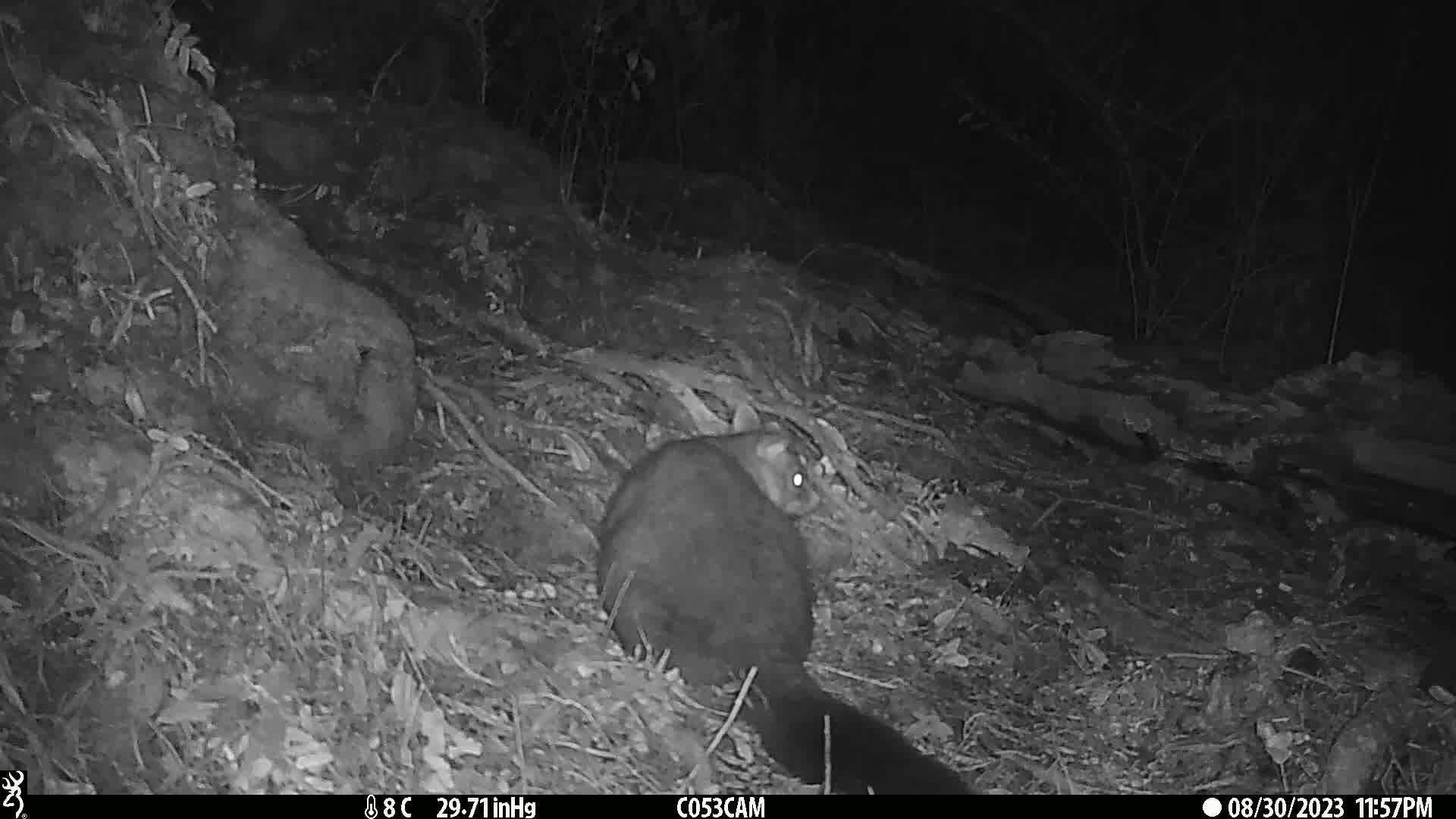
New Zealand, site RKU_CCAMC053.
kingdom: Animalia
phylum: Chordata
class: Mammalia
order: Diprotodontia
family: Phalangeridae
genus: Trichosurus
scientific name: Trichosurus vulpecula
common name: common brushtail possum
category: possum